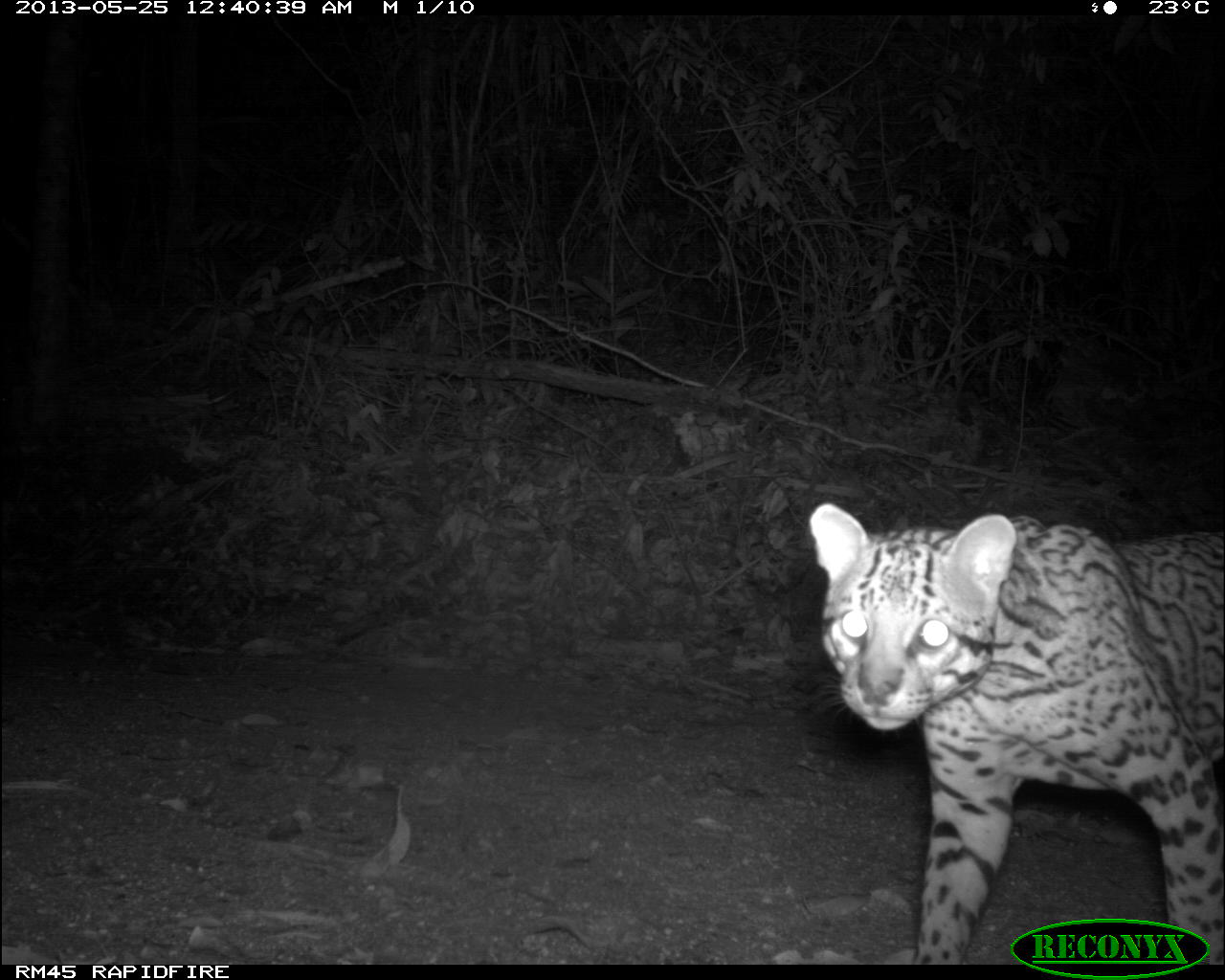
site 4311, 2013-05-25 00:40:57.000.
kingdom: Animalia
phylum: Chordata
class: Mammalia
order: Carnivora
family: Felidae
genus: Leopardus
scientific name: Leopardus pardalis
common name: ocelot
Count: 1.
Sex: male.